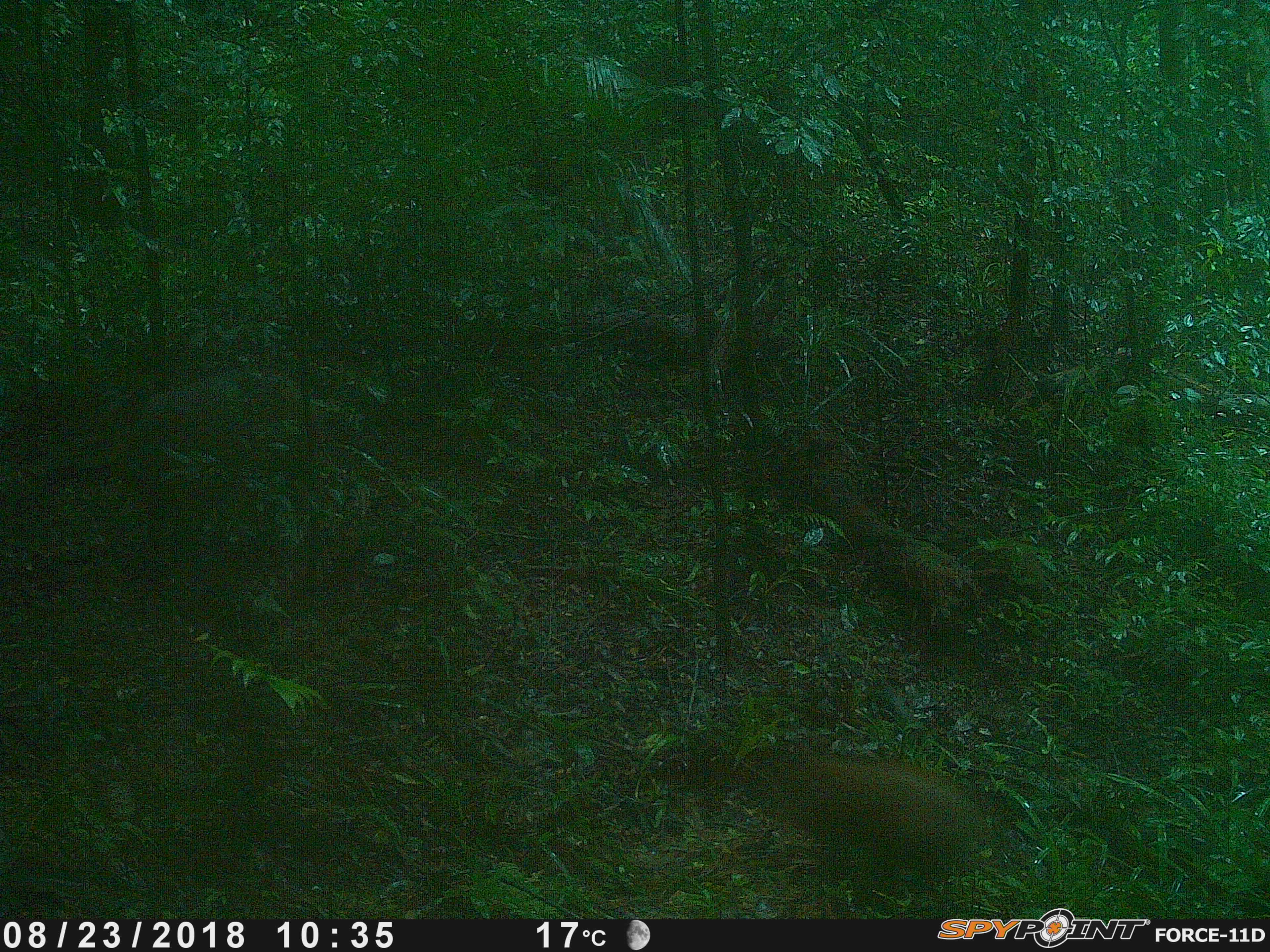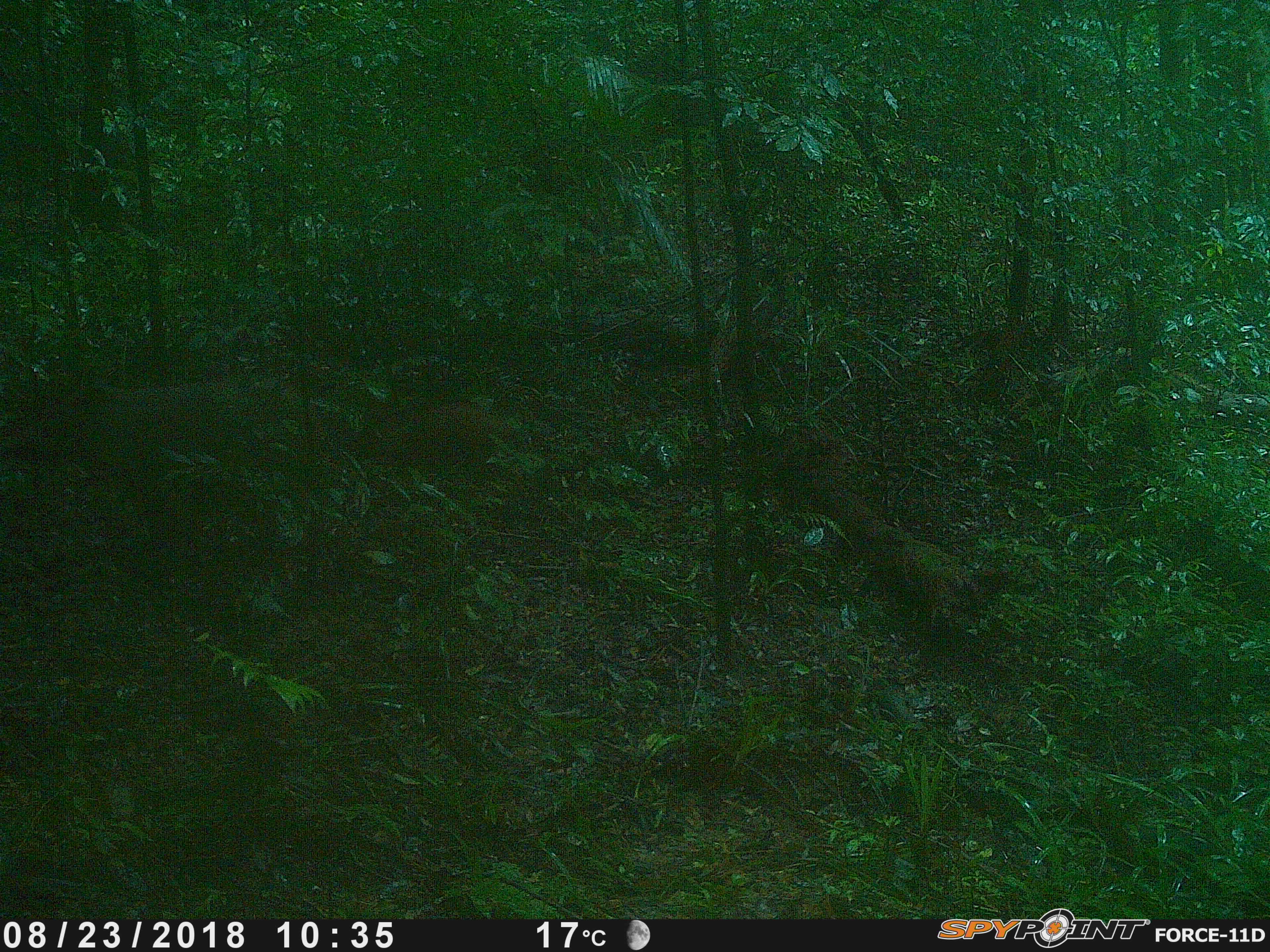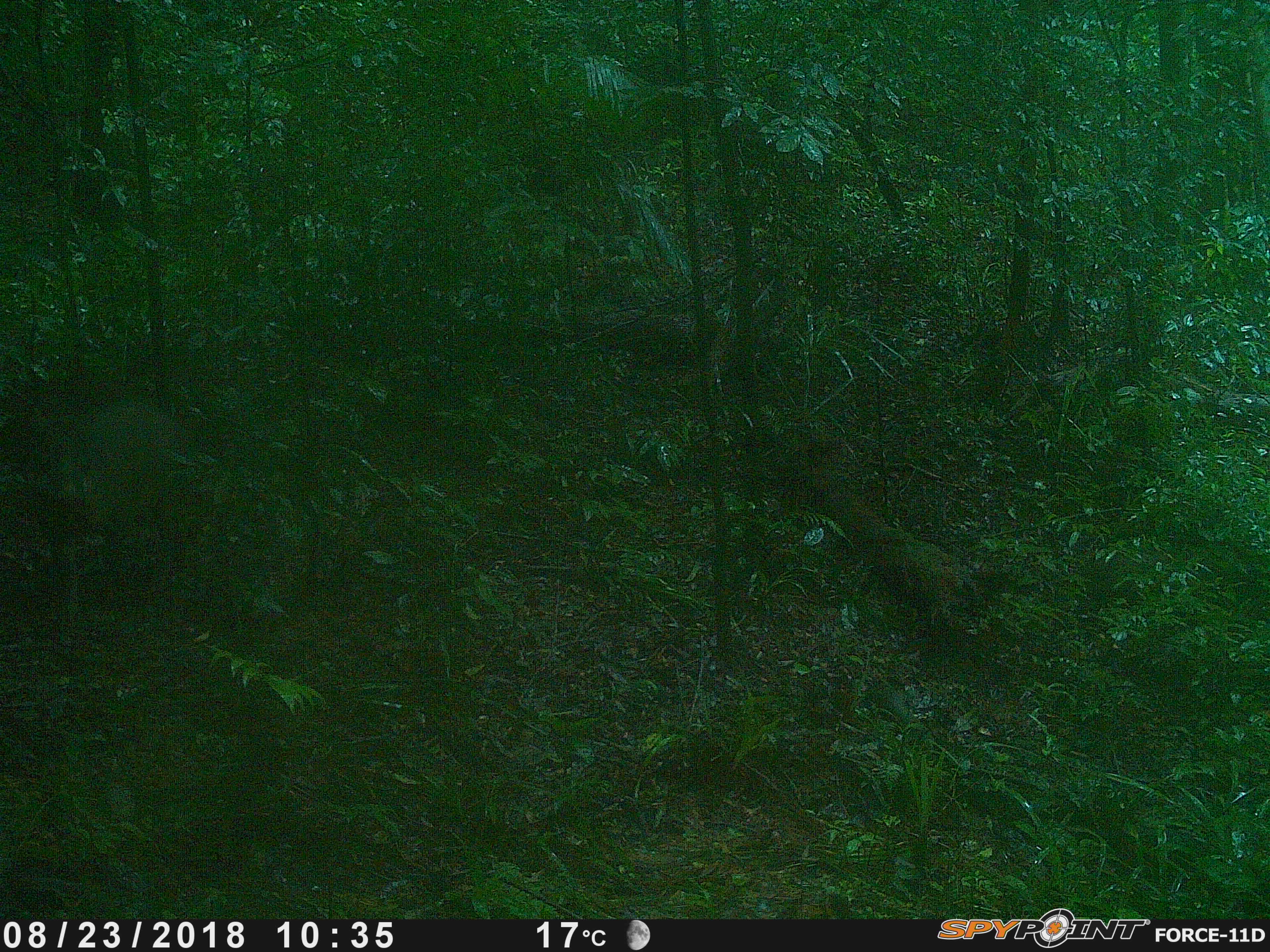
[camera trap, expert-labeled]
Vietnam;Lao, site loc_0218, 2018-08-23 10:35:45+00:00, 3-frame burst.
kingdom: Animalia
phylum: Chordata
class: Mammalia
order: Artiodactyla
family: Suidae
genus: Sus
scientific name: Sus scrofa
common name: eurasian wild pig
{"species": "eurasian wild pig (Sus scrofa)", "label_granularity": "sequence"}